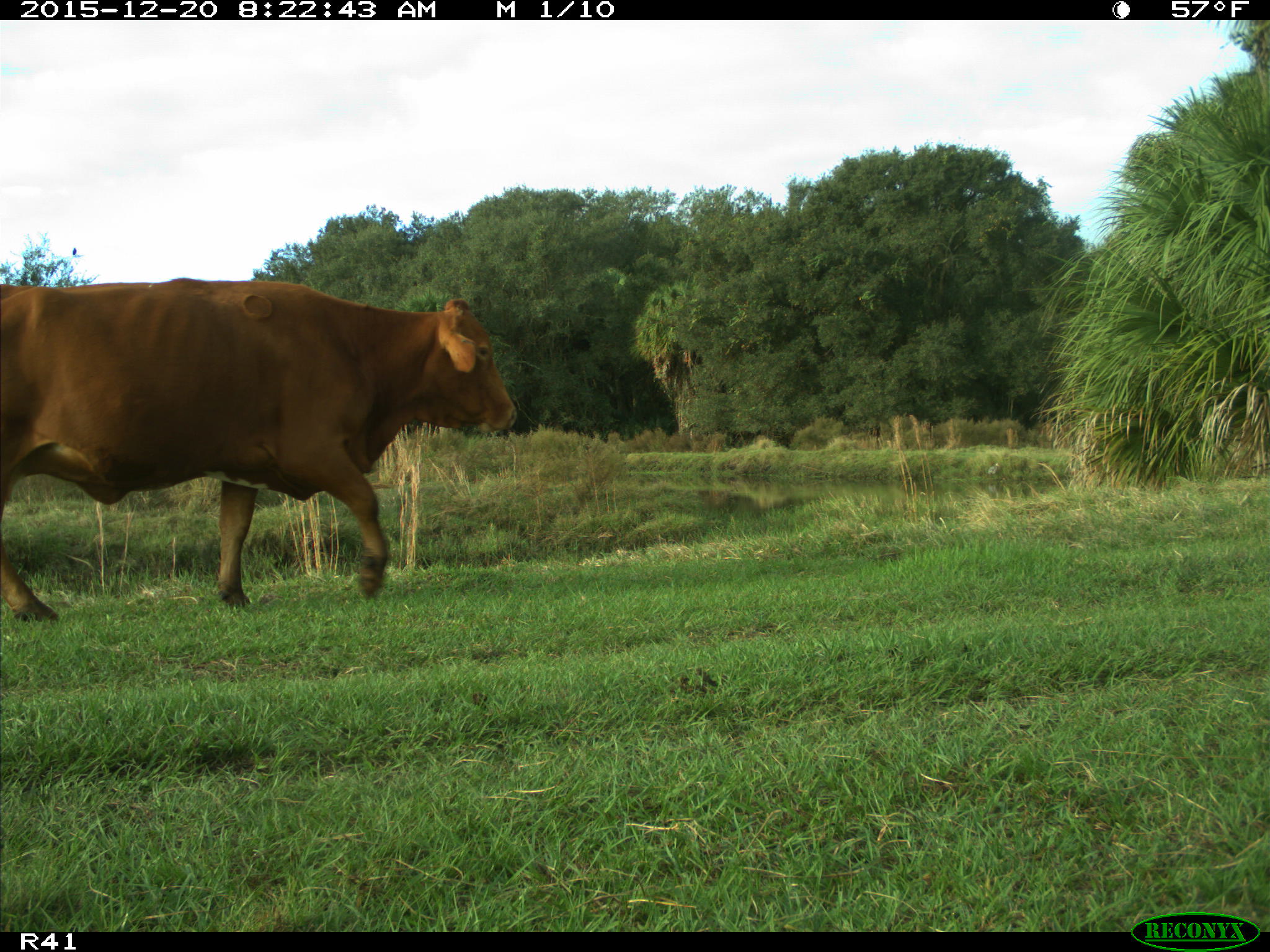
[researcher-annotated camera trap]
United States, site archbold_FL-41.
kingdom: Animalia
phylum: Chordata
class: Mammalia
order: Artiodactyla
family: Bovidae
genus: Bos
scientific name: Bos taurus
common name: domestic cow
Bos taurus (domestic cow).